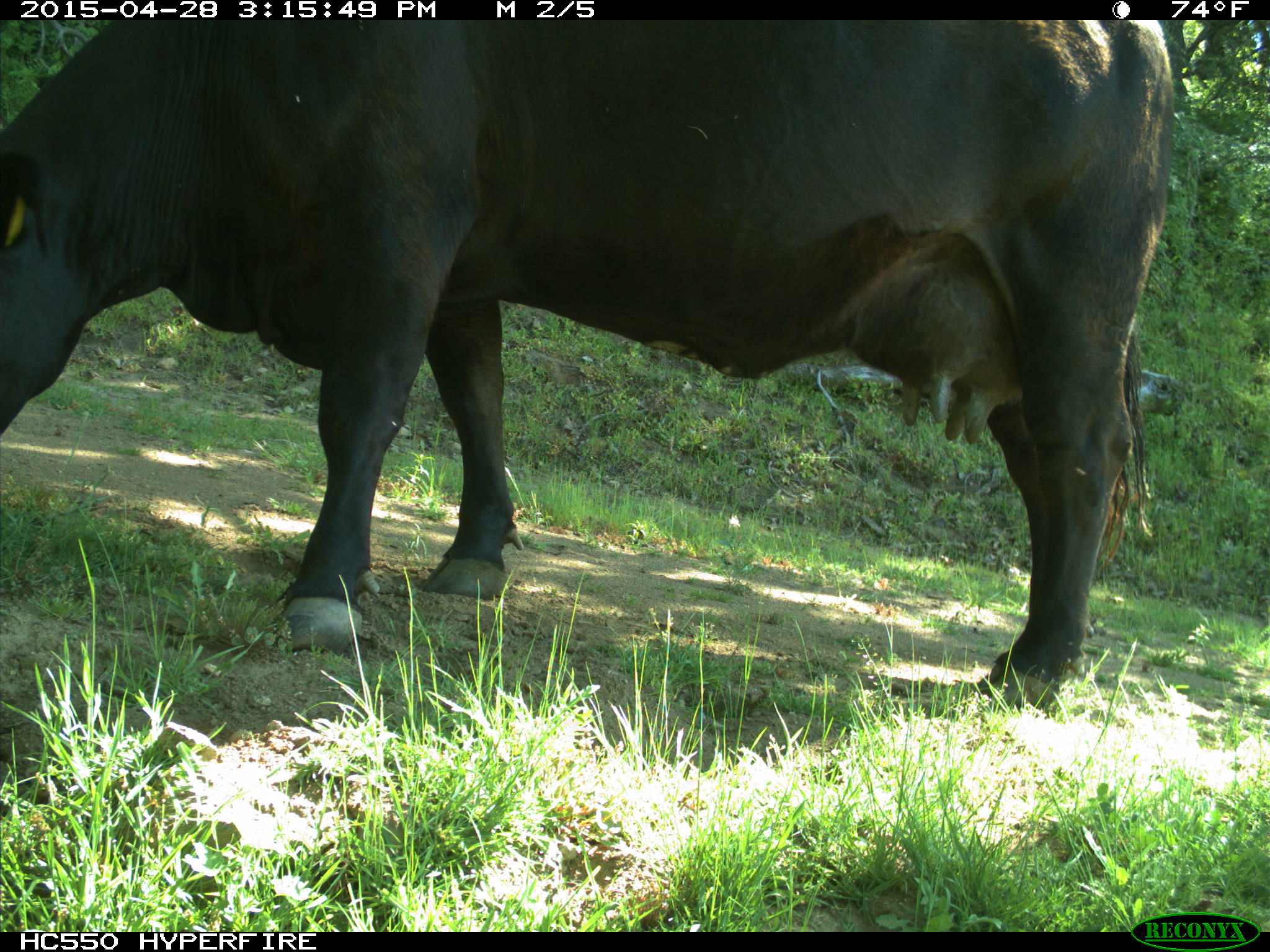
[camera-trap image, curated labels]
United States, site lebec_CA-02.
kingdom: Animalia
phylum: Chordata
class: Mammalia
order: Artiodactyla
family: Bovidae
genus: Bos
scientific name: Bos taurus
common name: domestic cow